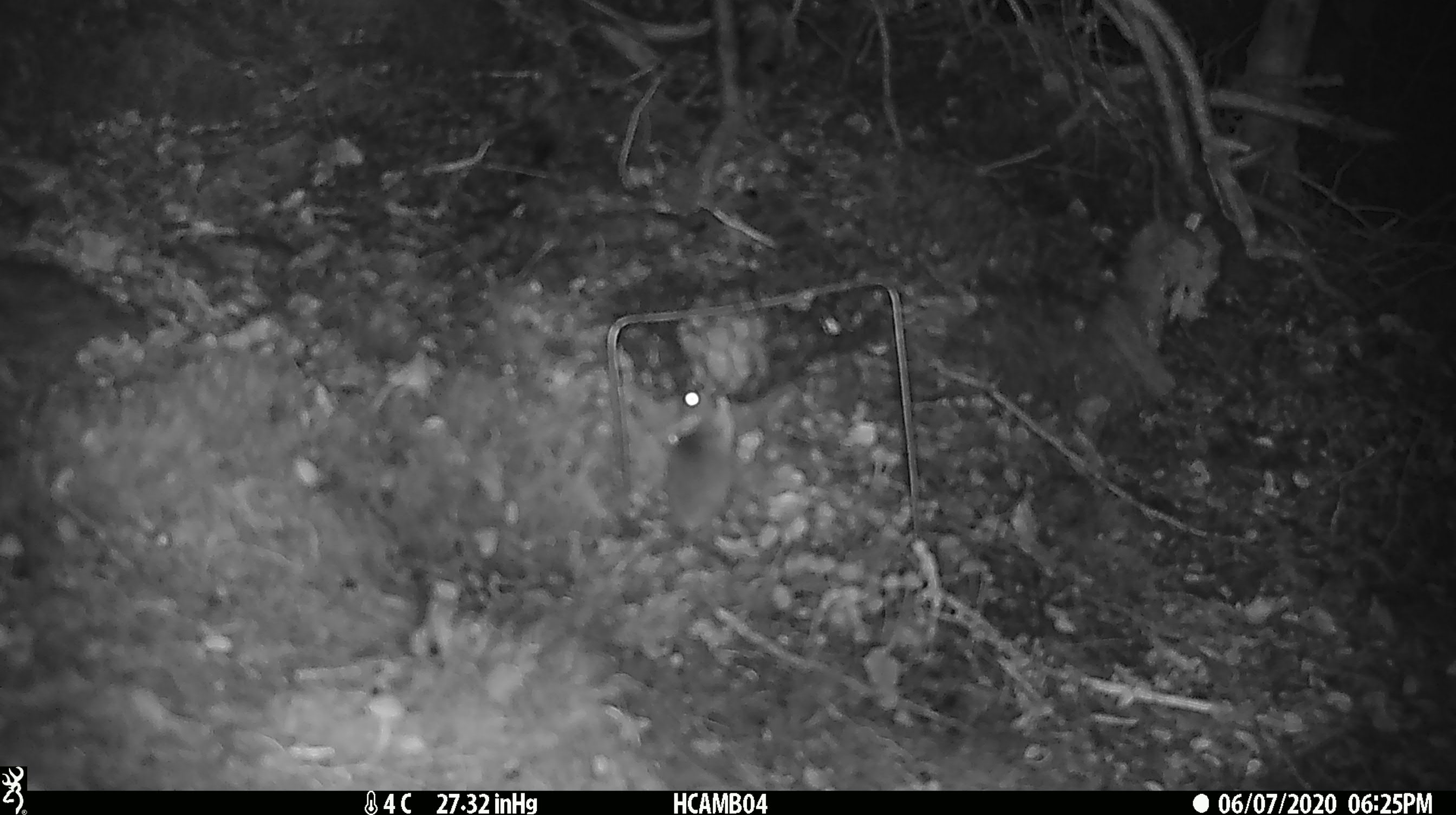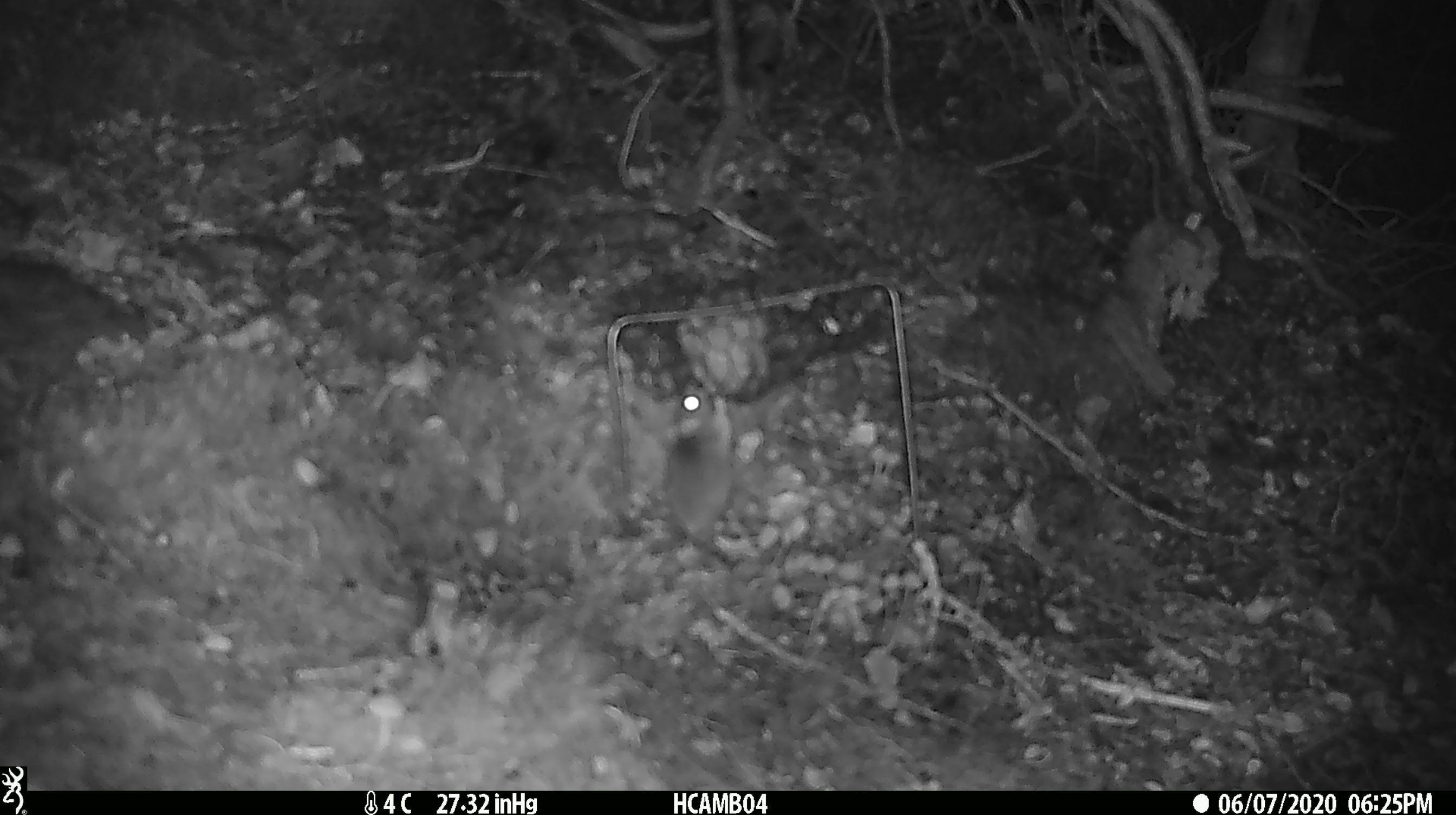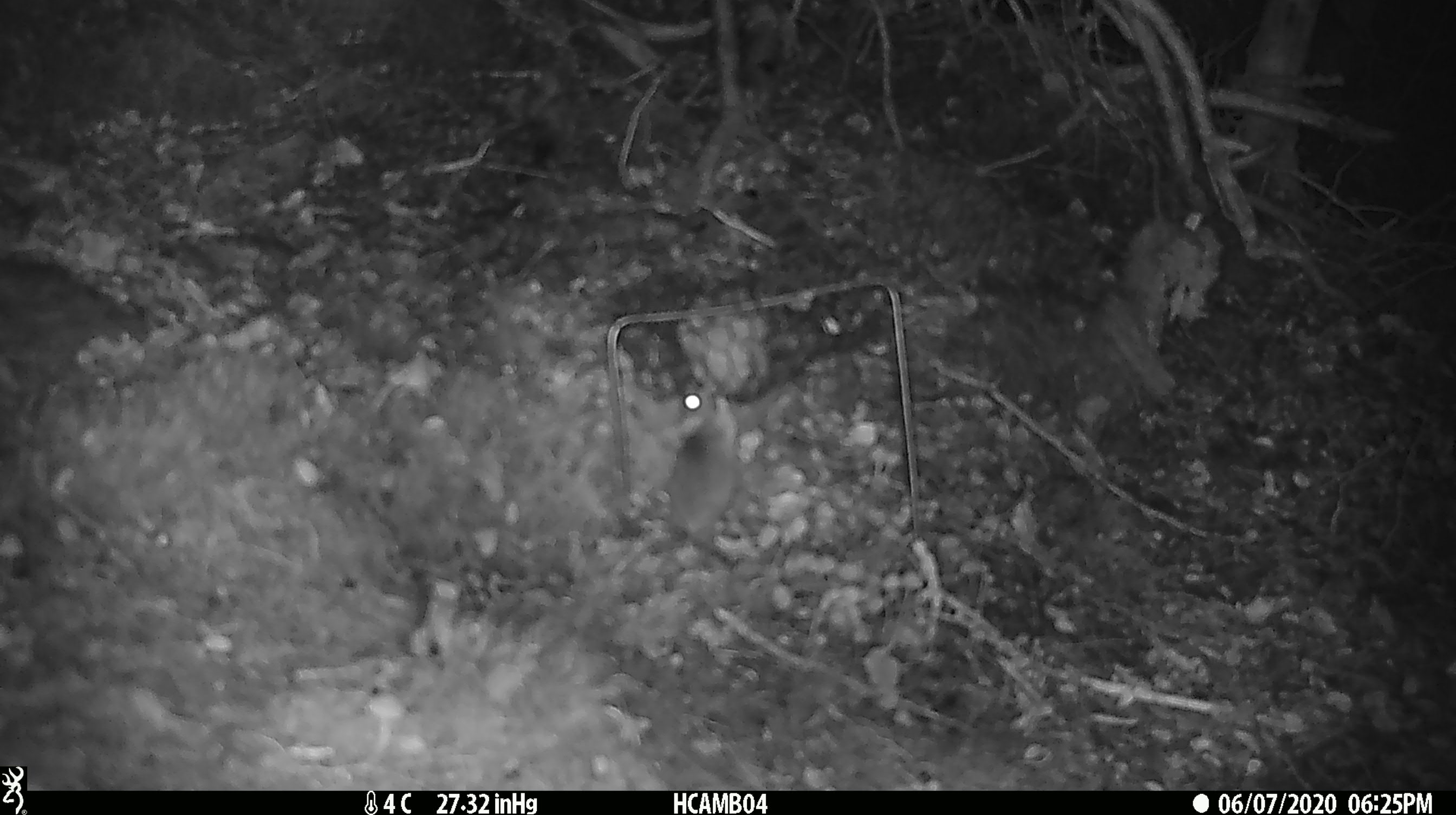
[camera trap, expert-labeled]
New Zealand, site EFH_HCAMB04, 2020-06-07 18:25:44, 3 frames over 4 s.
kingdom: Animalia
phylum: Chordata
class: Mammalia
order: Rodentia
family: Muridae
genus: Mus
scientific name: Mus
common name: mouse